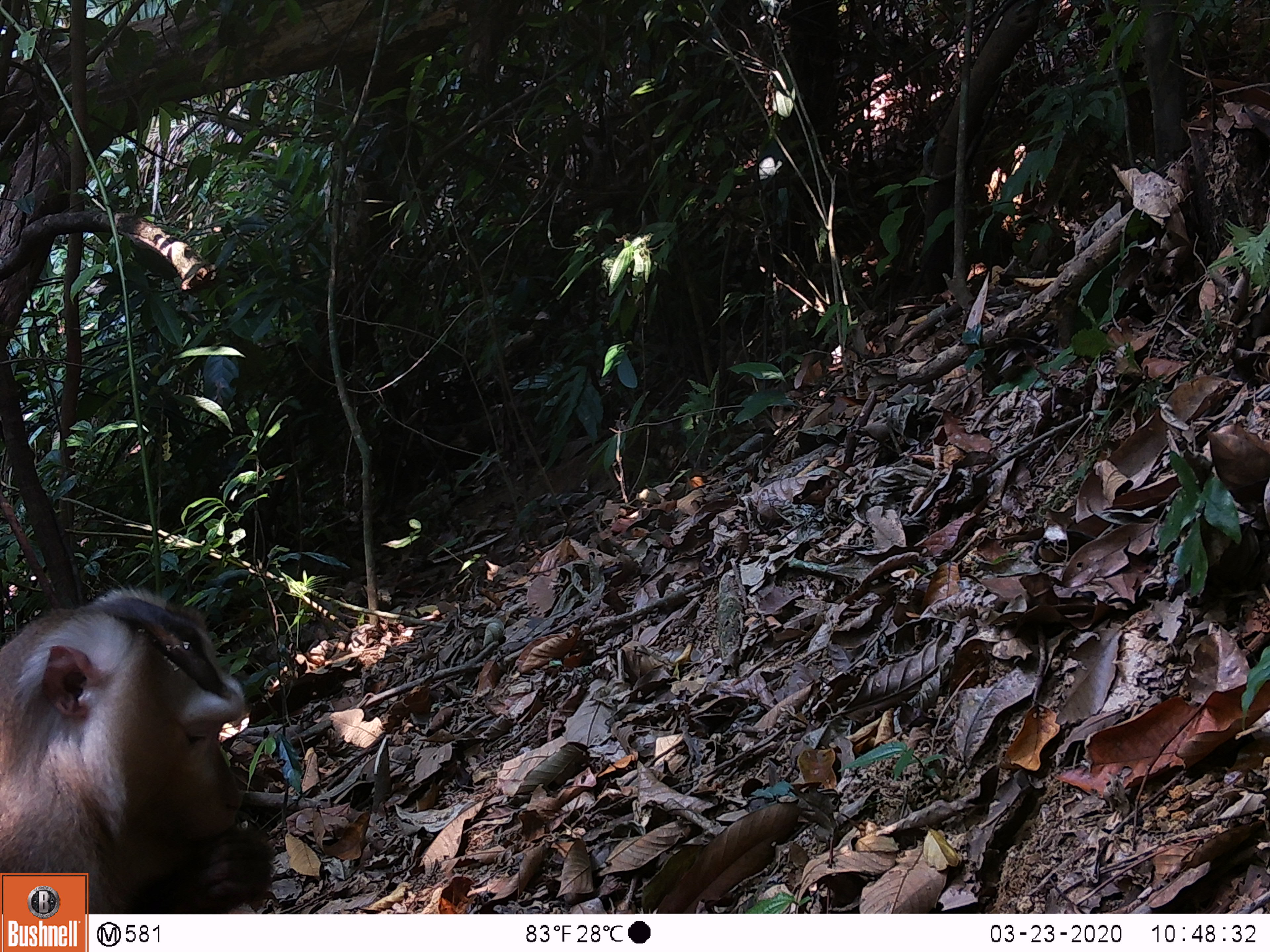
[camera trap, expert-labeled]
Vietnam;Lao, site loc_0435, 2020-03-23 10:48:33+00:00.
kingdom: Animalia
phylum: Chordata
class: Mammalia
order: Primates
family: Cercopithecidae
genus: Macaca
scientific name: Macaca nemestrina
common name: pig-tailed macaque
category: pig tailed macaque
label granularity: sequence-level